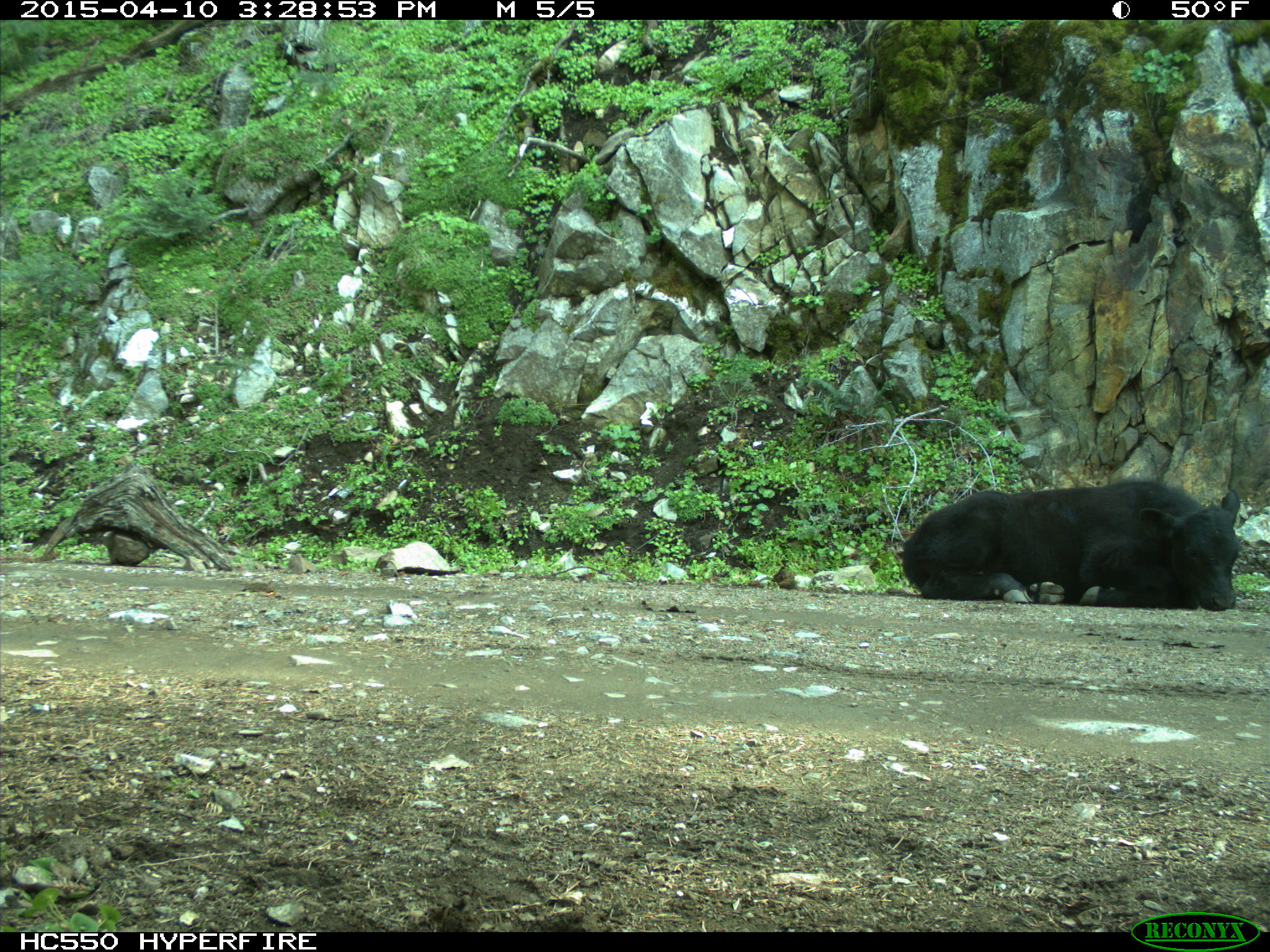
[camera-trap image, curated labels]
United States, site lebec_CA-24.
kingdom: Animalia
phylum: Chordata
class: Mammalia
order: Artiodactyla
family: Bovidae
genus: Bos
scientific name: Bos taurus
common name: domestic cow